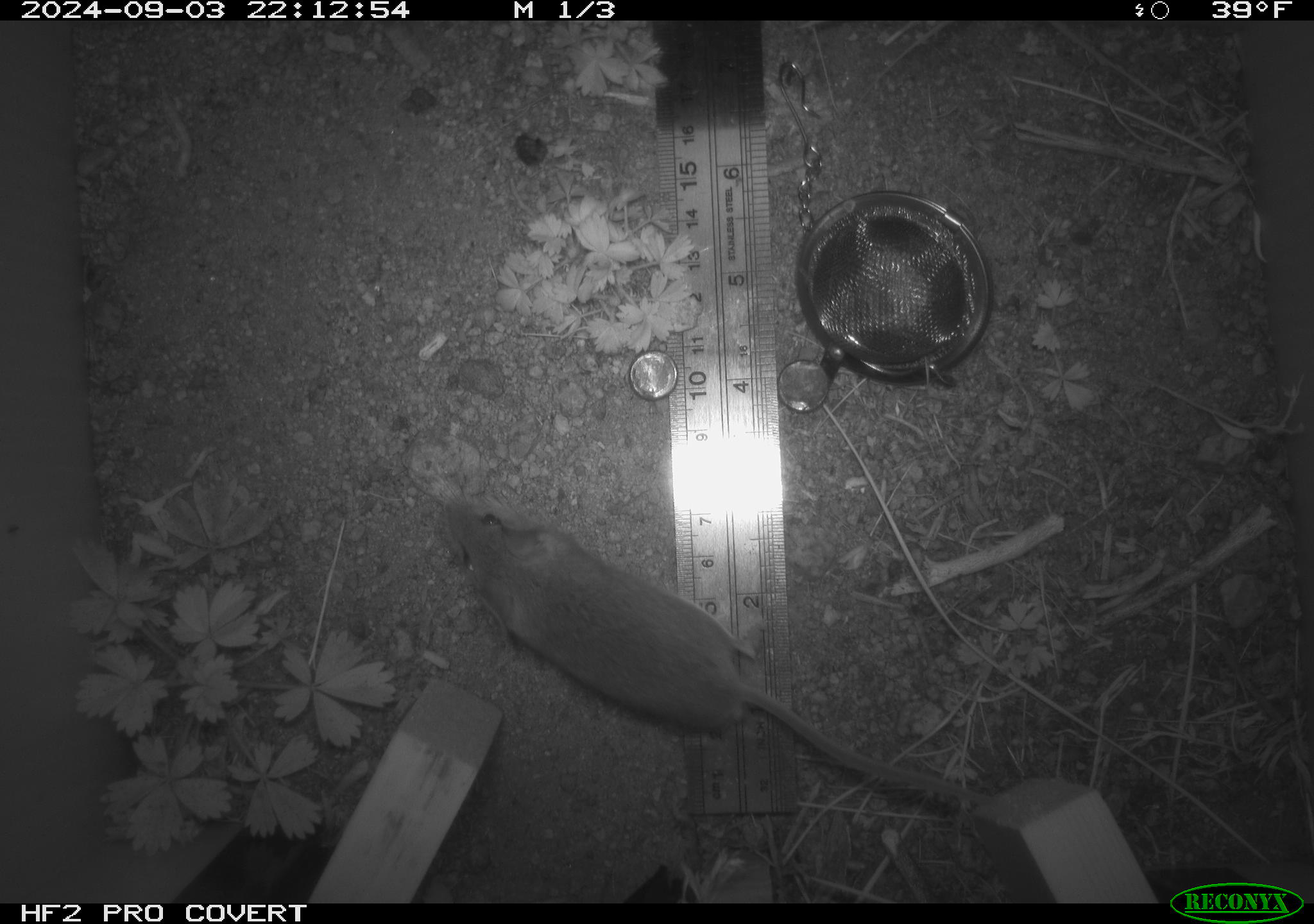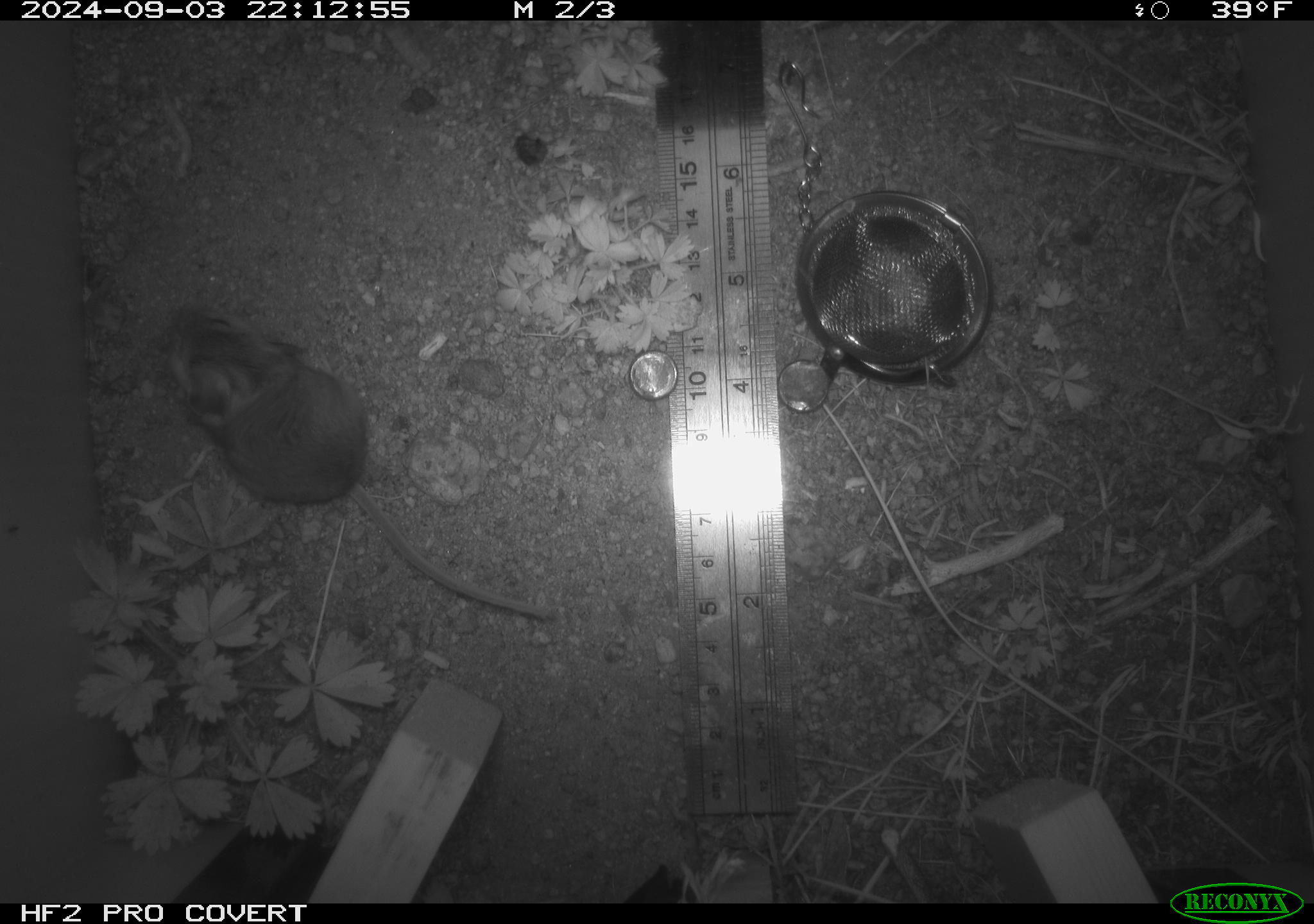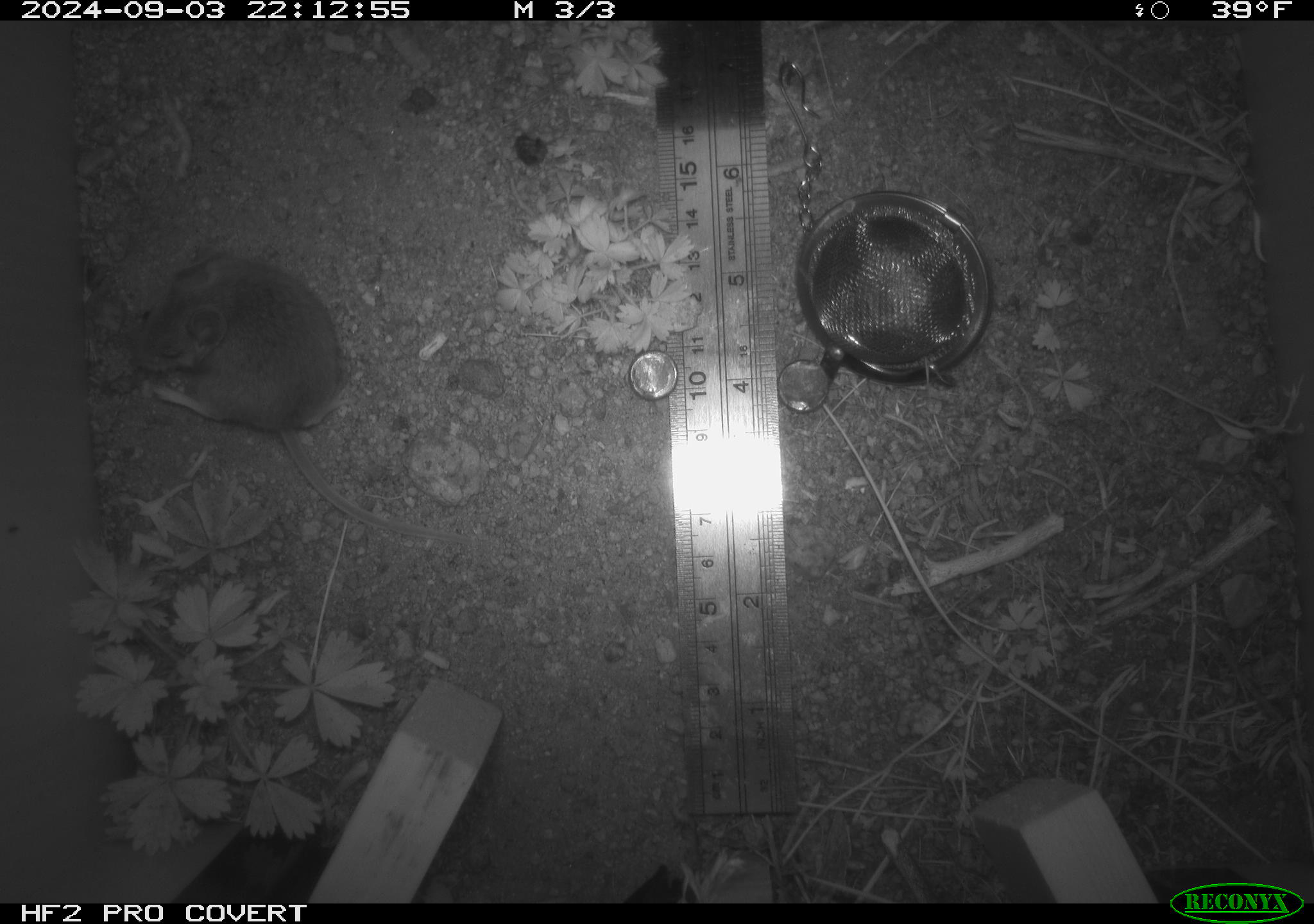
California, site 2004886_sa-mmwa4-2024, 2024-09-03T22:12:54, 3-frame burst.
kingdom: Animalia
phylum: Chordata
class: Mammalia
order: Rodentia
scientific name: Rodentia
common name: mouse species